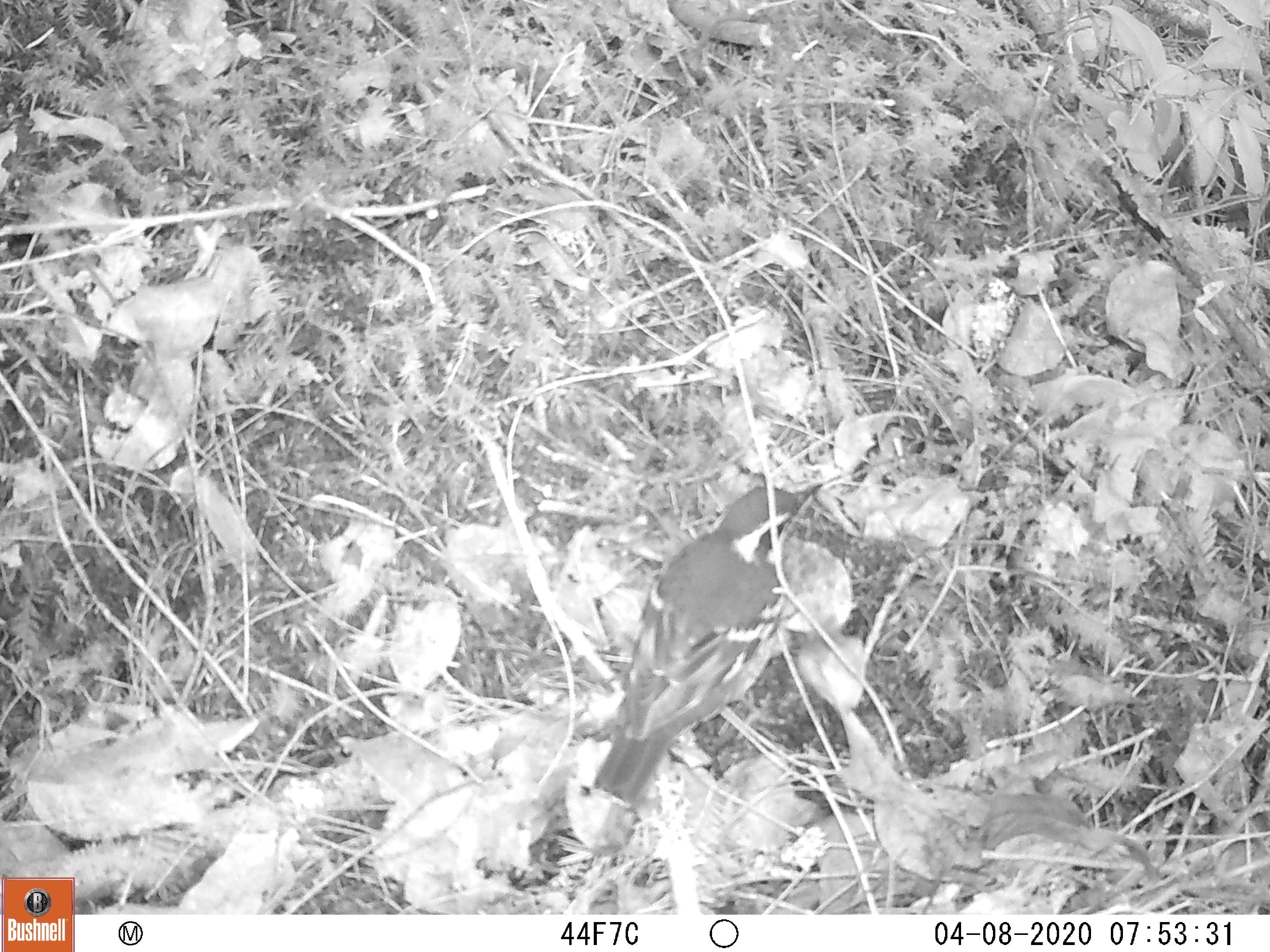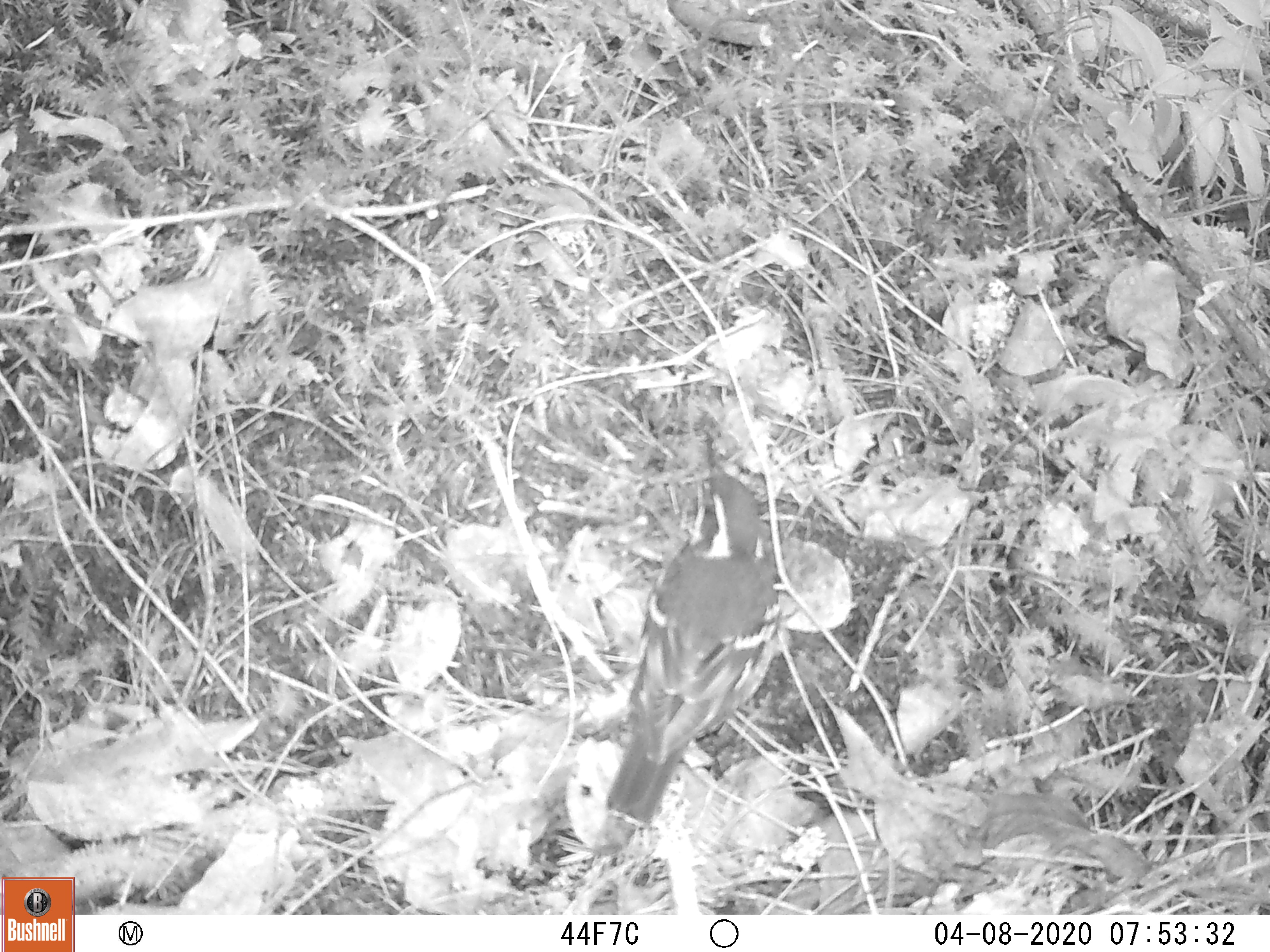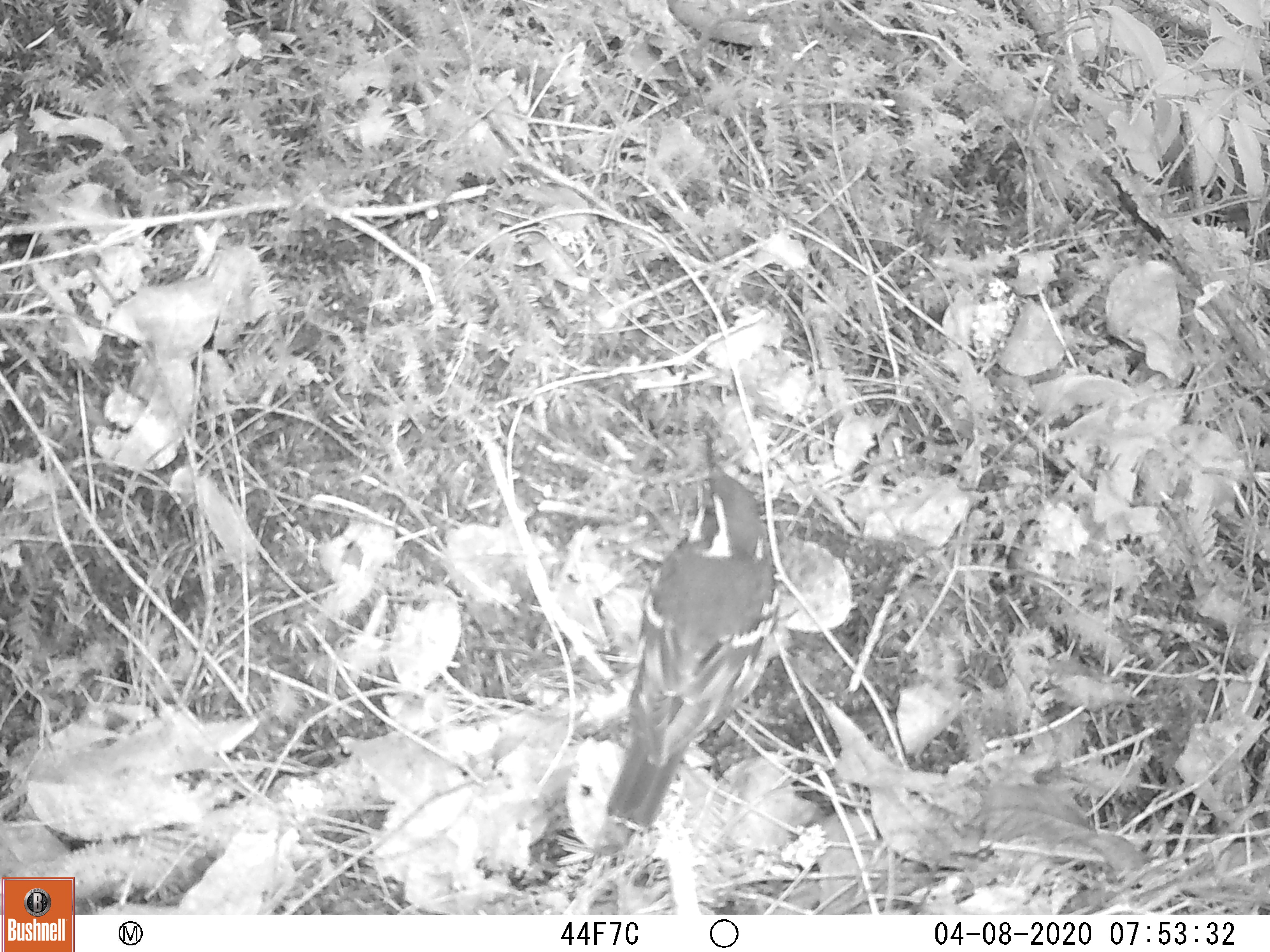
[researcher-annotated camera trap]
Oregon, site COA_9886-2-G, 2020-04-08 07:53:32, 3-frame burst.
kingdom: Animalia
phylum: Chordata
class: Aves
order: Passeriformes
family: Turdidae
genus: Ixoreus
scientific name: Ixoreus naevius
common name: varied thrush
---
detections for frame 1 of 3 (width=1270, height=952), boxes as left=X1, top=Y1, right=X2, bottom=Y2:
varied thrush: left=600, top=480, right=814, bottom=803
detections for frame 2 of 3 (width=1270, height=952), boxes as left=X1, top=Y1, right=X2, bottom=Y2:
varied thrush: left=610, top=425, right=781, bottom=829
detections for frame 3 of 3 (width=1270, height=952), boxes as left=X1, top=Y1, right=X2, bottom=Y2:
varied thrush: left=603, top=425, right=785, bottom=835